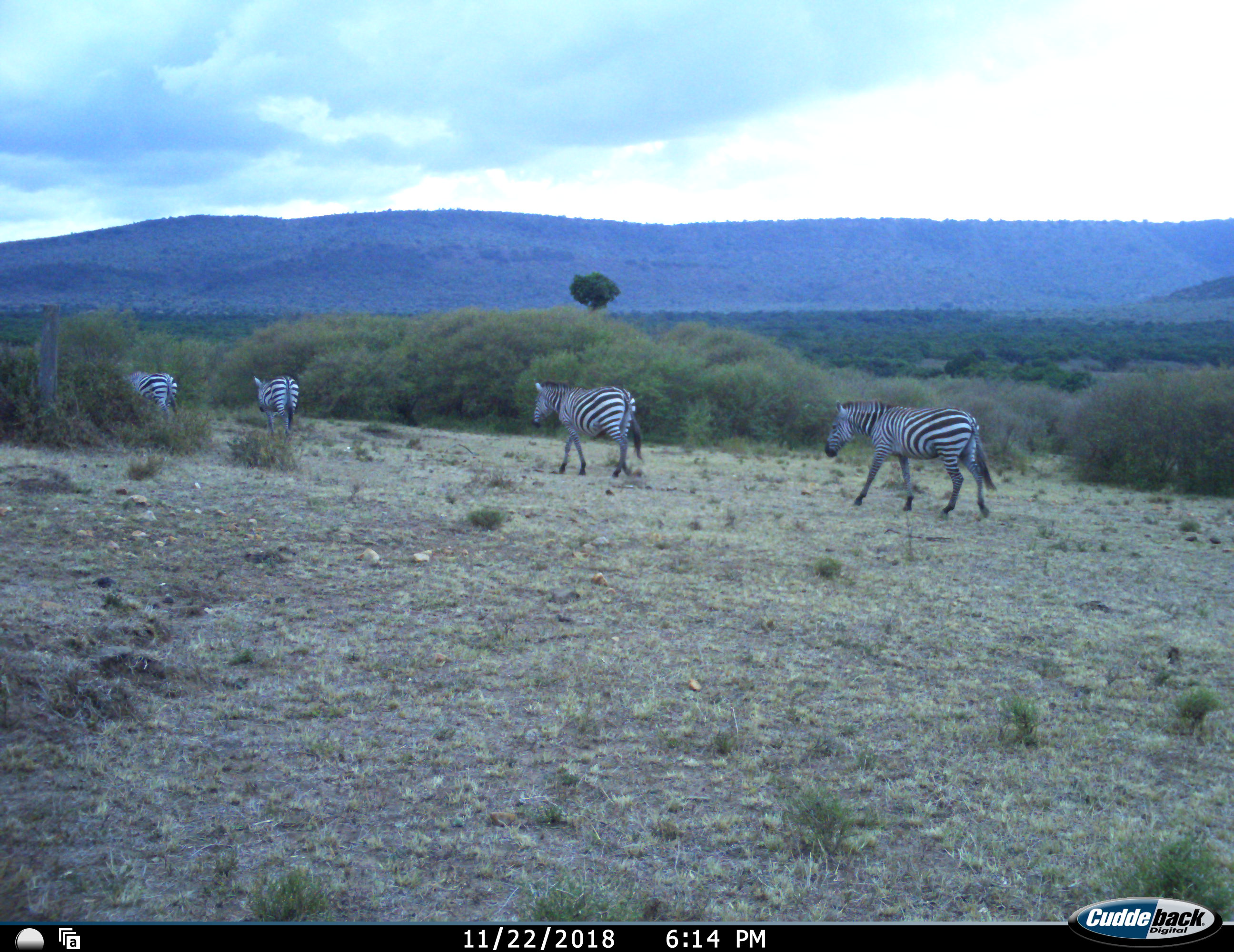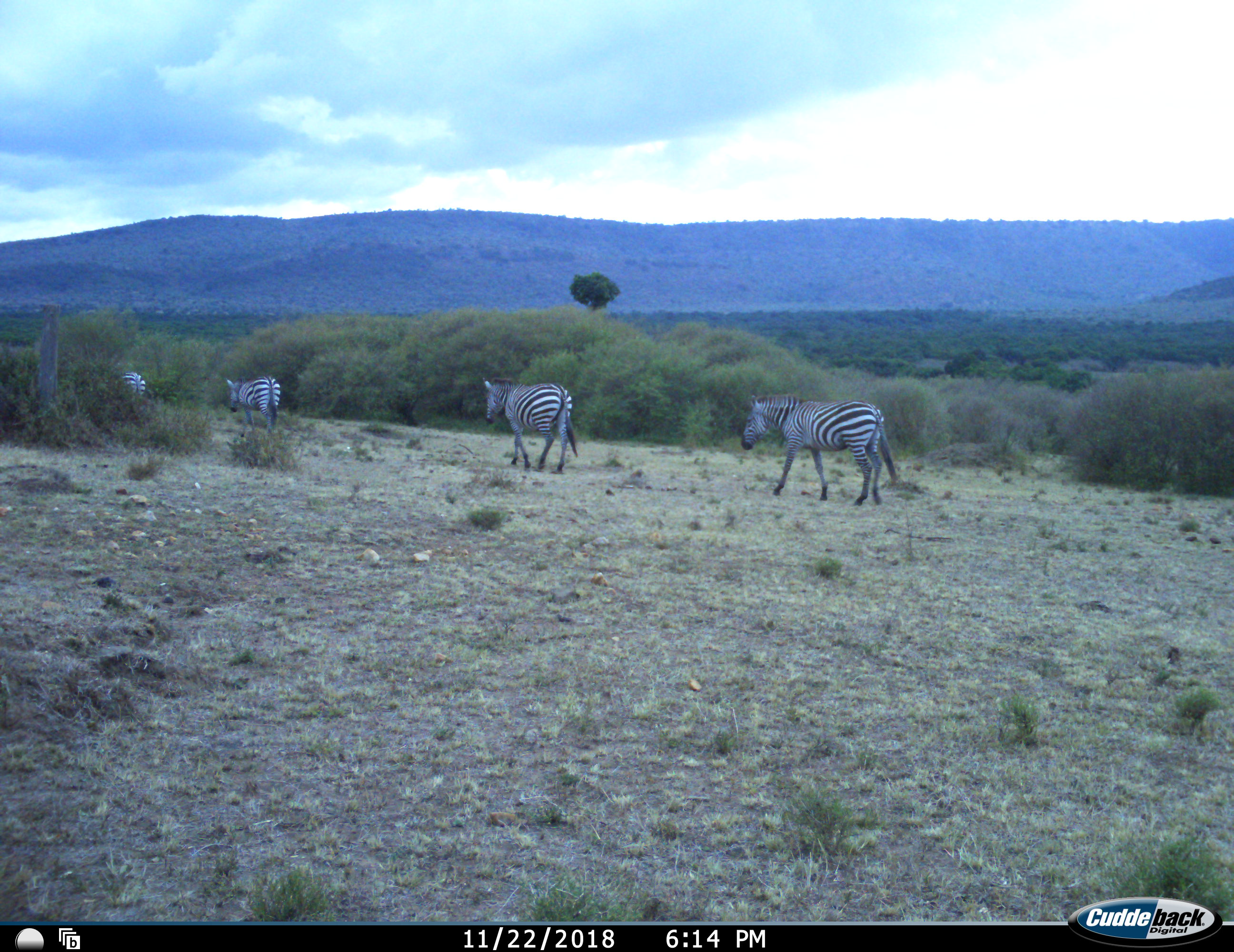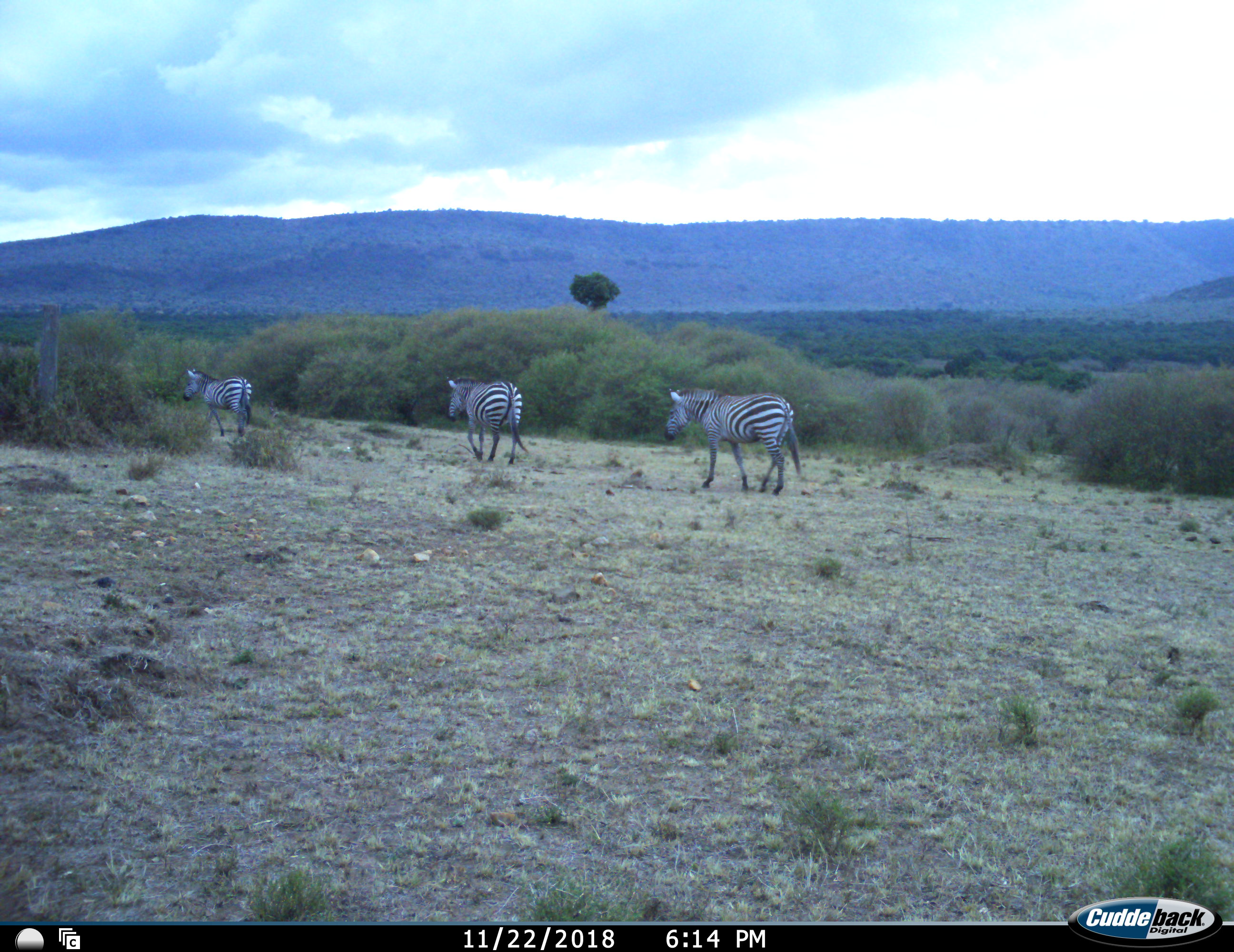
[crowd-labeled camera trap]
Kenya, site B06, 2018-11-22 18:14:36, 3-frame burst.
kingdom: Animalia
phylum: Chordata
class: Mammalia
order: Perissodactyla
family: Equidae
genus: Equus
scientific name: Equus quagga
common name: plains zebra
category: zebra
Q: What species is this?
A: Zebra (plains zebra) (Equus quagga).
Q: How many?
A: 4.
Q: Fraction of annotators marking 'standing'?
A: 0%.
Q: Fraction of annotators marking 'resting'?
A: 0%.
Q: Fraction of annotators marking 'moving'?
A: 100%.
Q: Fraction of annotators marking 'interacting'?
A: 0%.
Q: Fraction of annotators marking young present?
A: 0%.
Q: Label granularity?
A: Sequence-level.